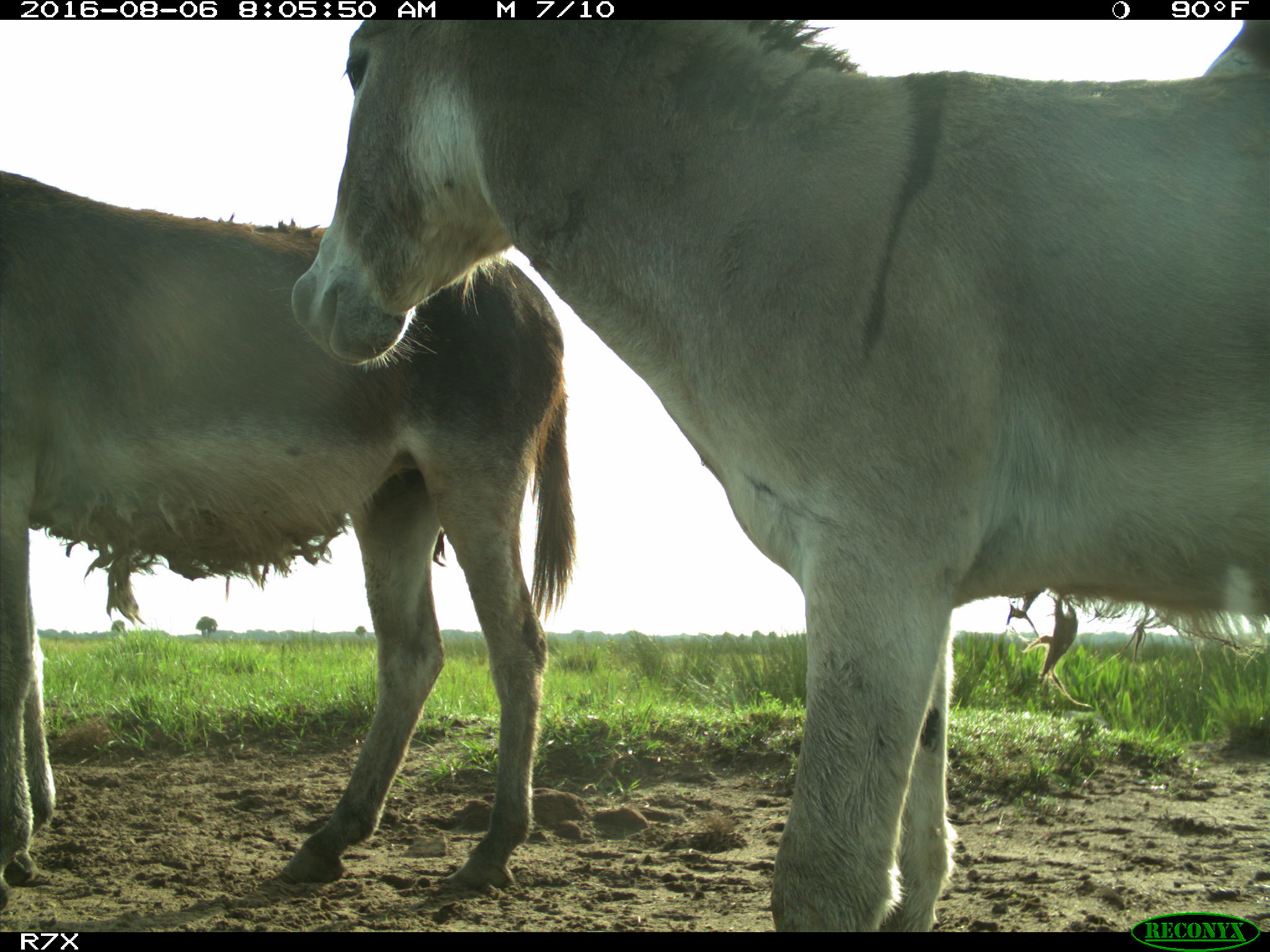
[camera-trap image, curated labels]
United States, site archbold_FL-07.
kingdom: Animalia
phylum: Chordata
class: Mammalia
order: Perissodactyla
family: Equidae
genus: Equus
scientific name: Equus africanus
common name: african wild ass